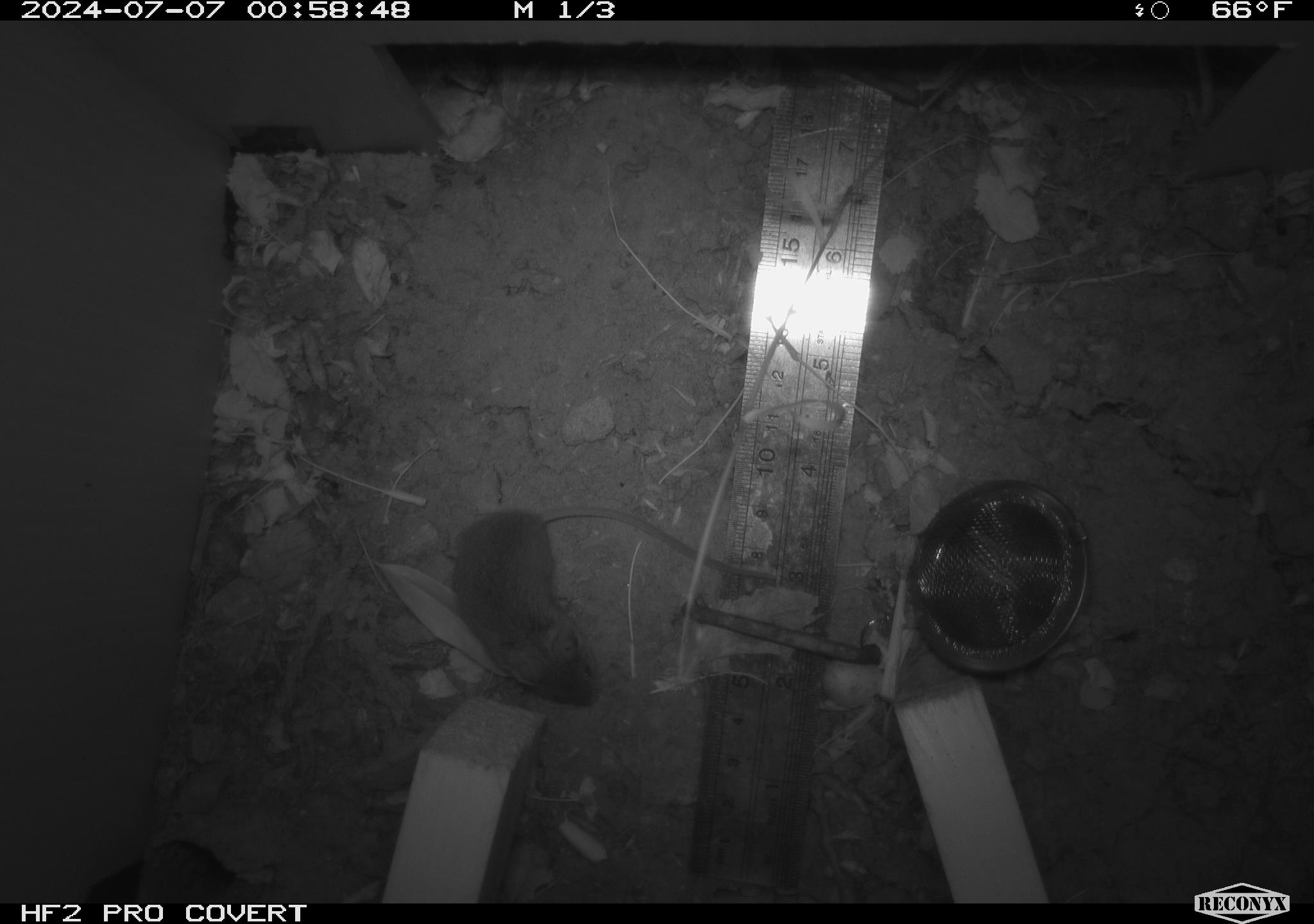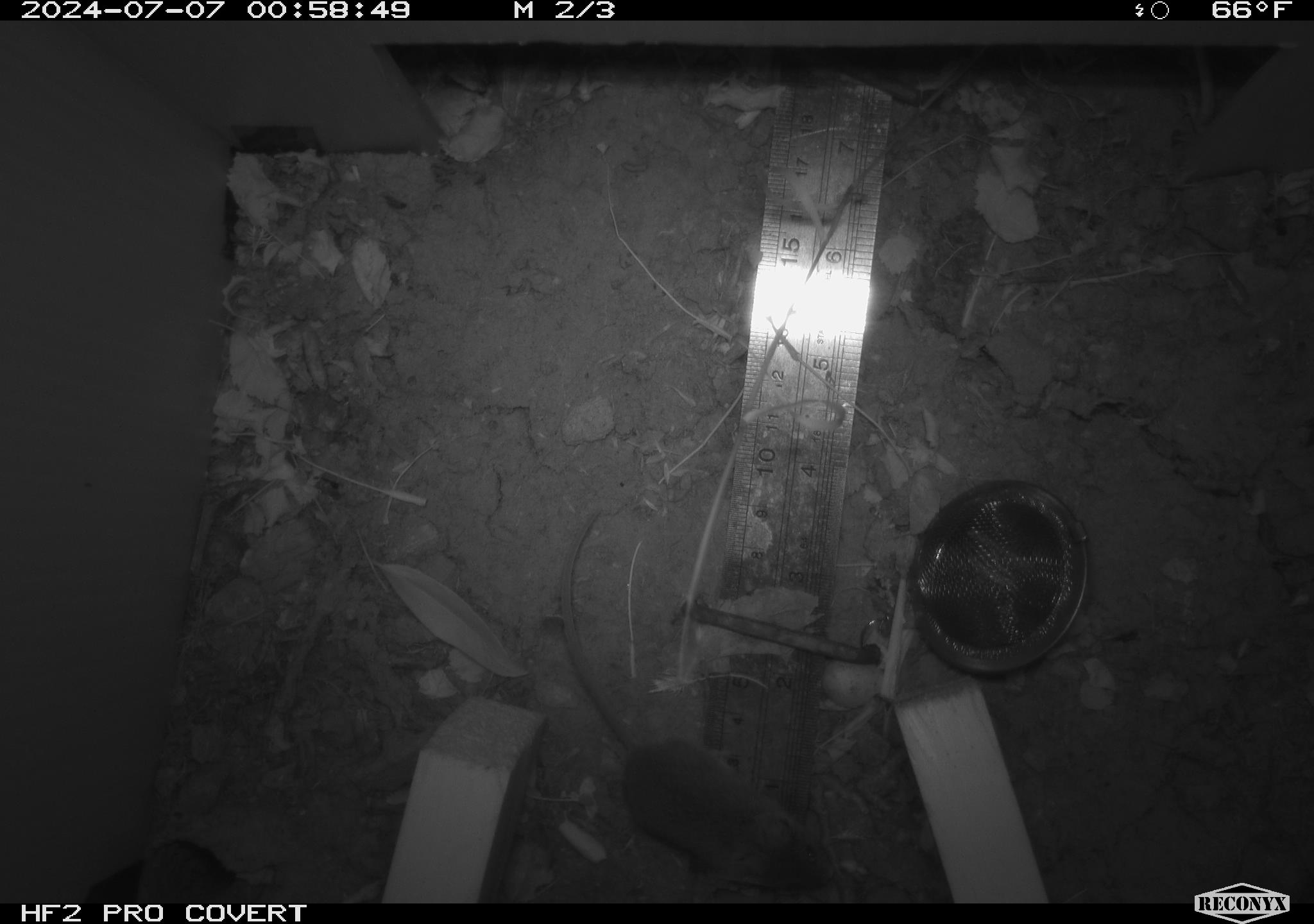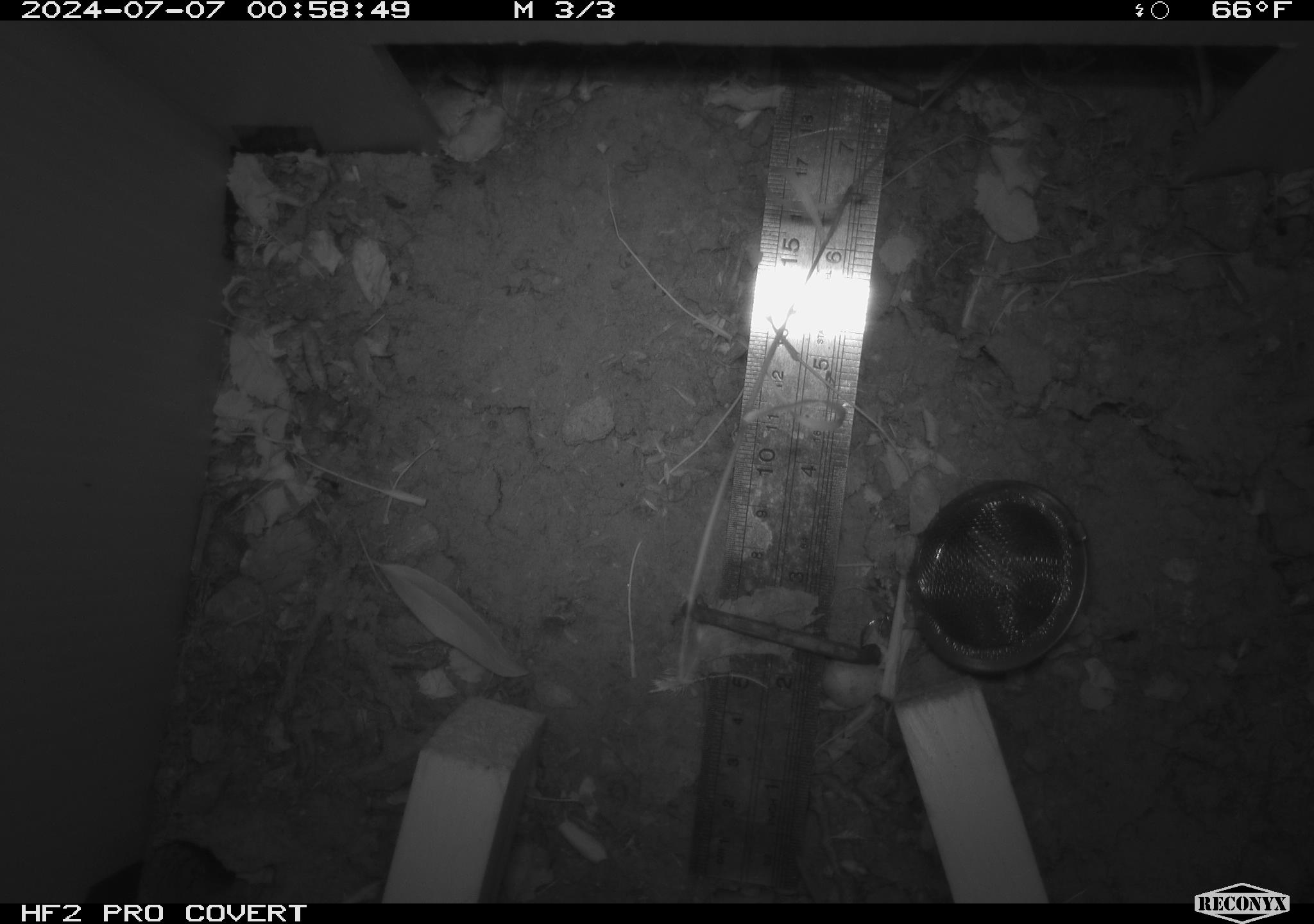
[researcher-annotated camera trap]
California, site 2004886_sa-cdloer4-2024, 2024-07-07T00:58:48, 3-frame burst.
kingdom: Animalia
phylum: Chordata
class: Mammalia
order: Rodentia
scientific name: Rodentia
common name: rodent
Rodent (Rodentia).